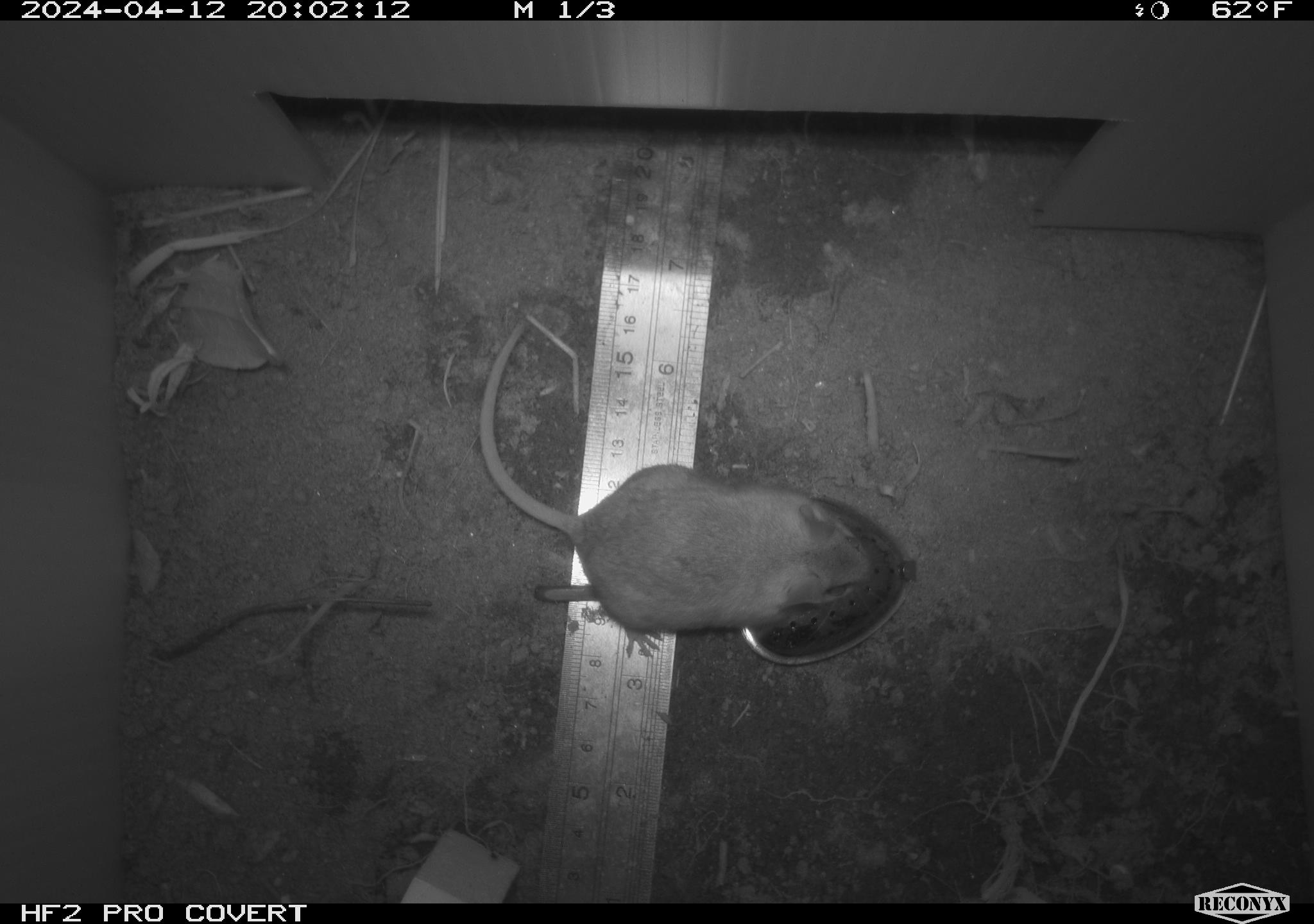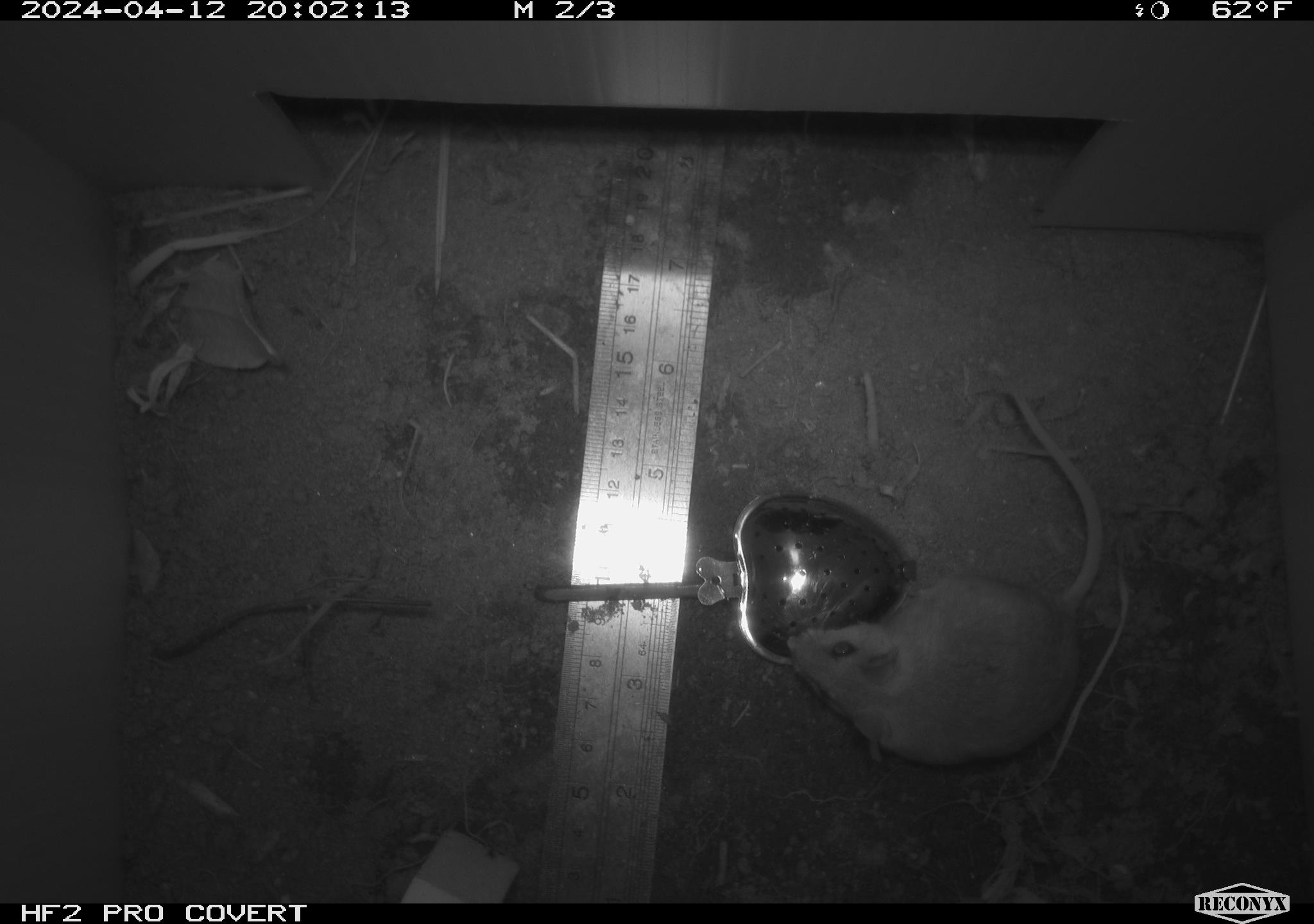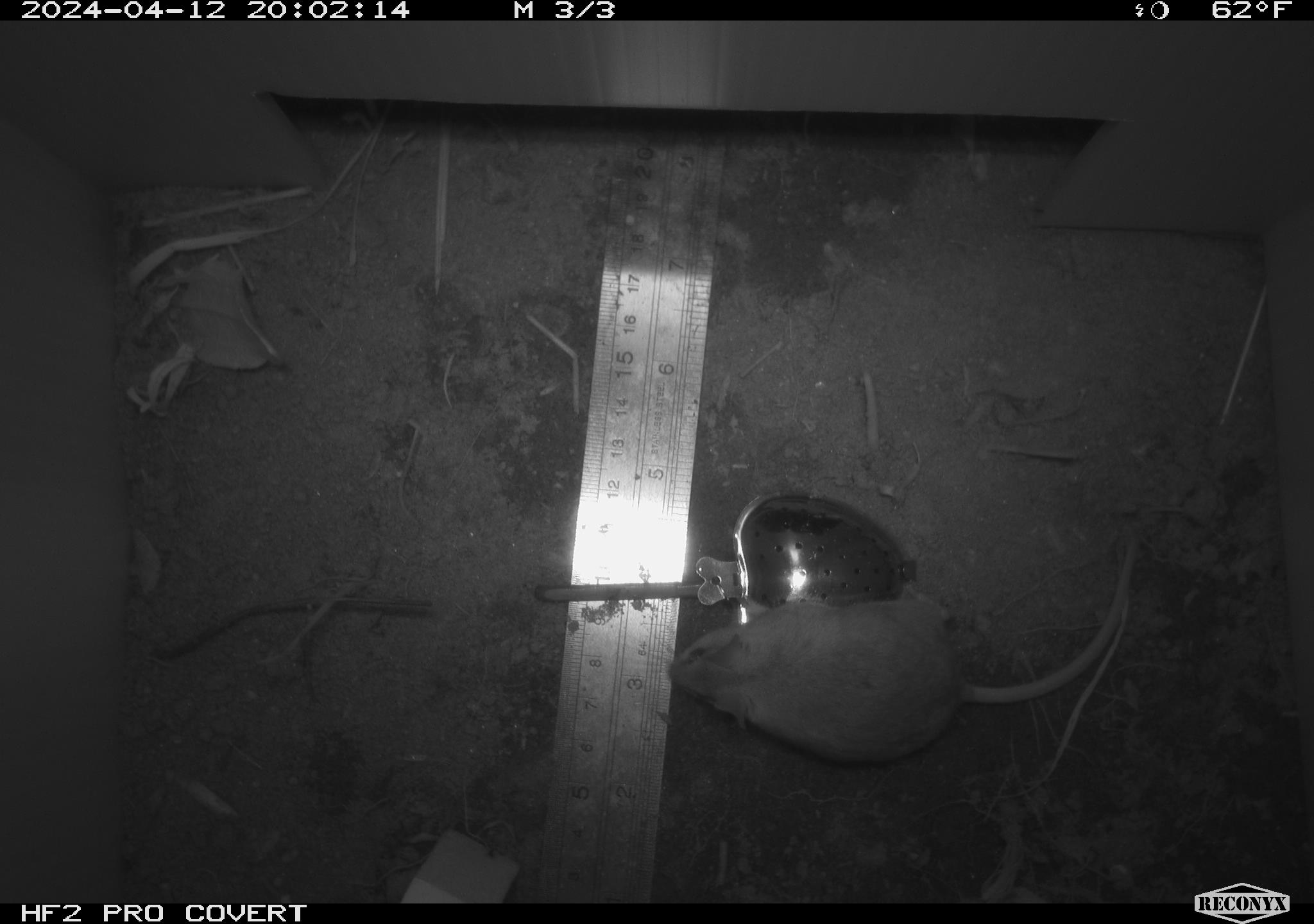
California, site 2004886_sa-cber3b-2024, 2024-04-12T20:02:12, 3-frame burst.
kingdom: Animalia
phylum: Chordata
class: Mammalia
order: Rodentia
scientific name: Rodentia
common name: mouse species